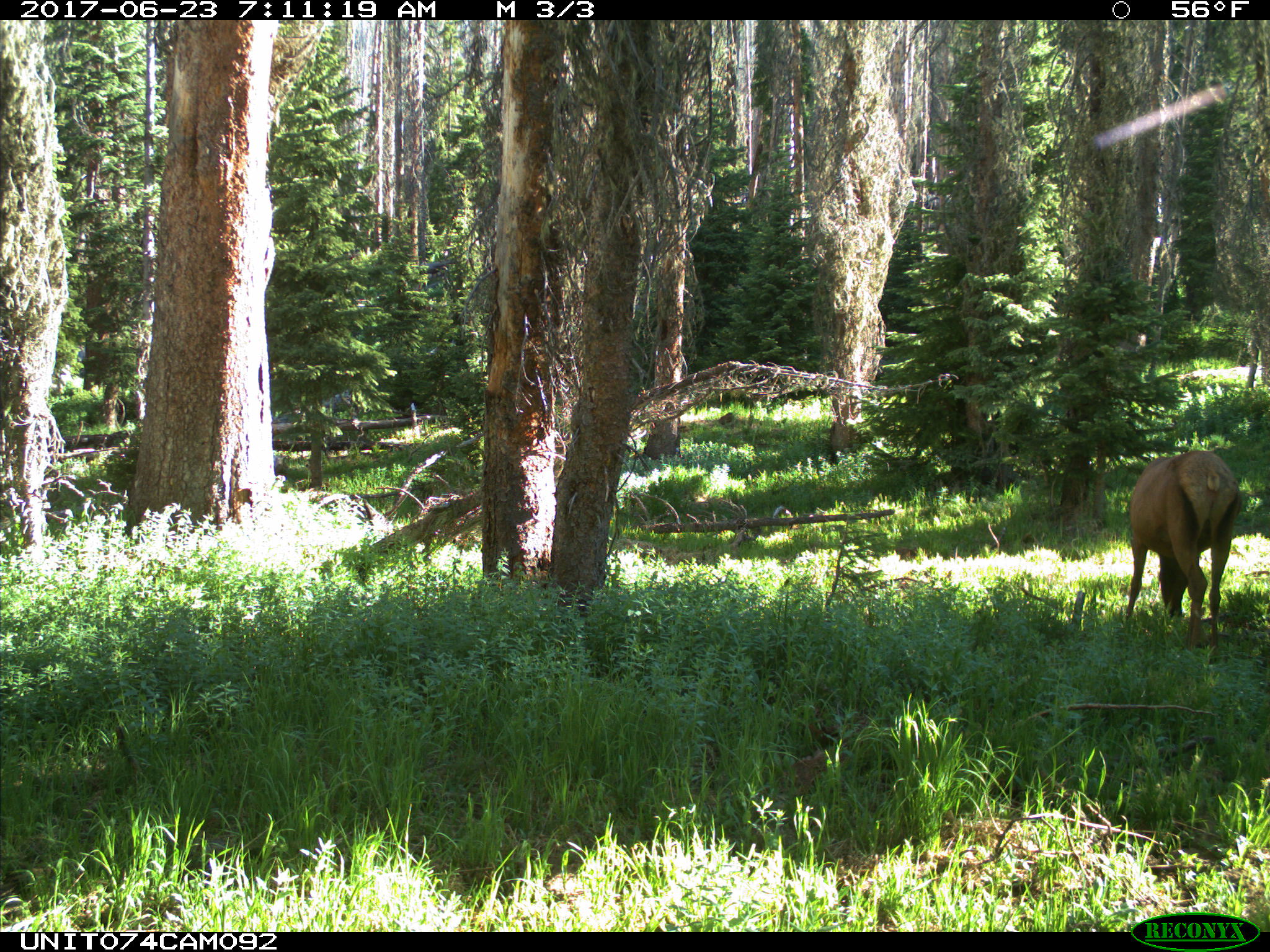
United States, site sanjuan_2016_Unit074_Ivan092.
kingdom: Animalia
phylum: Chordata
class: Mammalia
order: Artiodactyla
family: Cervidae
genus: Cervus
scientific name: Cervus elaphus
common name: red deer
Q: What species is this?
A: Cervus elaphus (red deer).